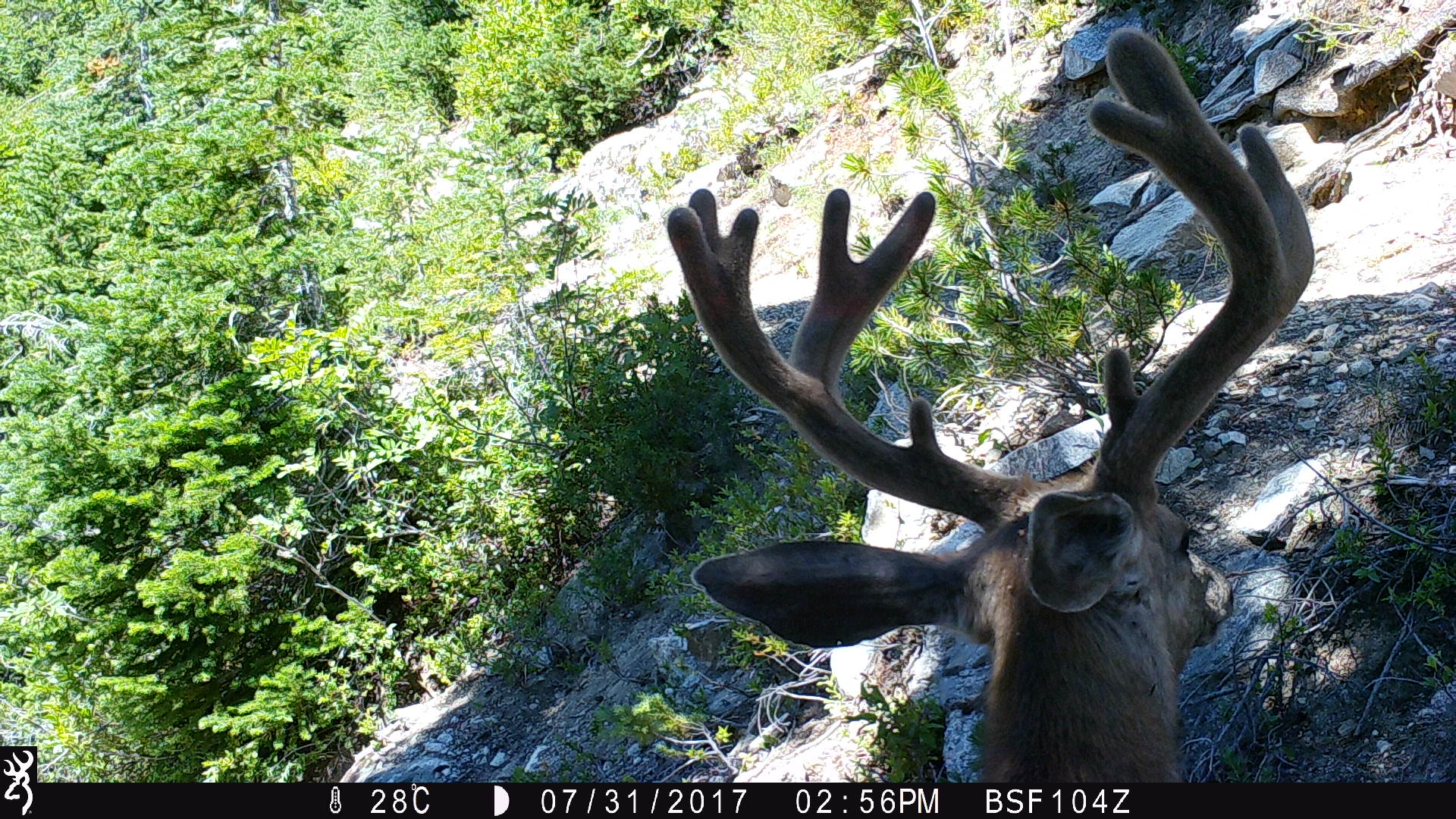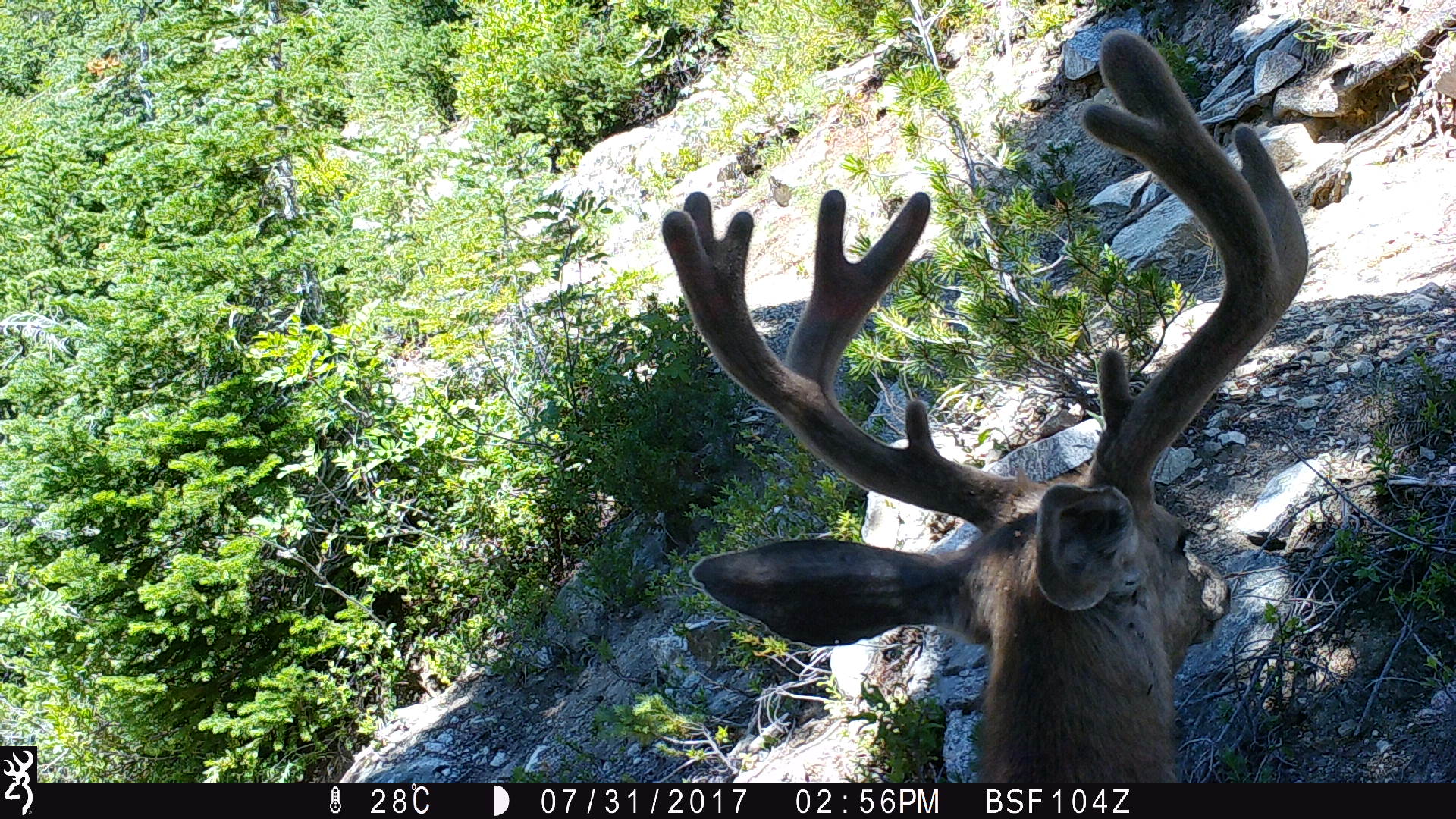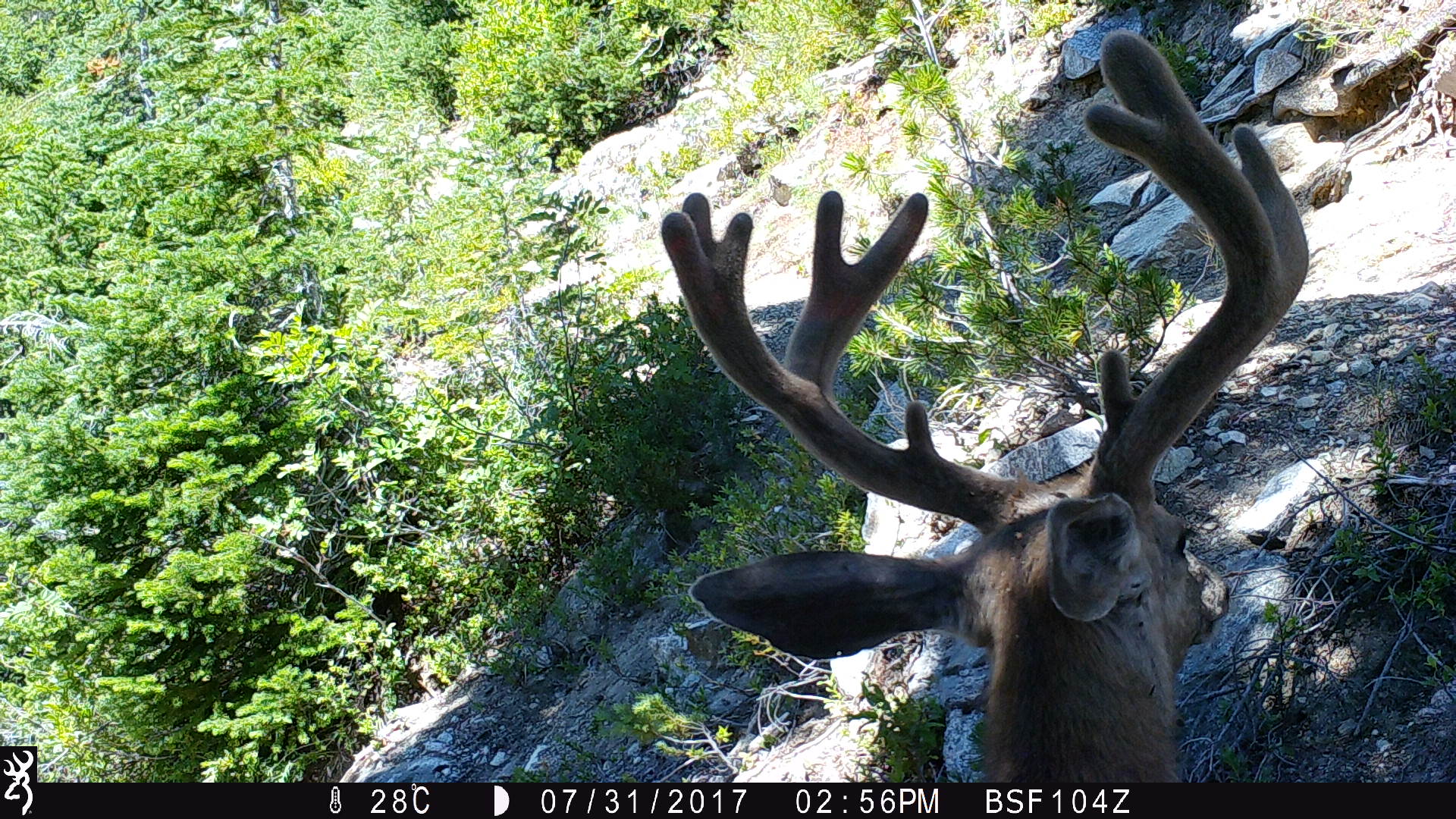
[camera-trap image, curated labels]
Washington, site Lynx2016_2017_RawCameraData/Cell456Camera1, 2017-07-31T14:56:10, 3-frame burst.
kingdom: Animalia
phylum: Chordata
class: Mammalia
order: Artiodactyla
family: Cervidae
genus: Odocoileus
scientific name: Odocoileus hemionus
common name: mule deer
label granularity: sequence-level